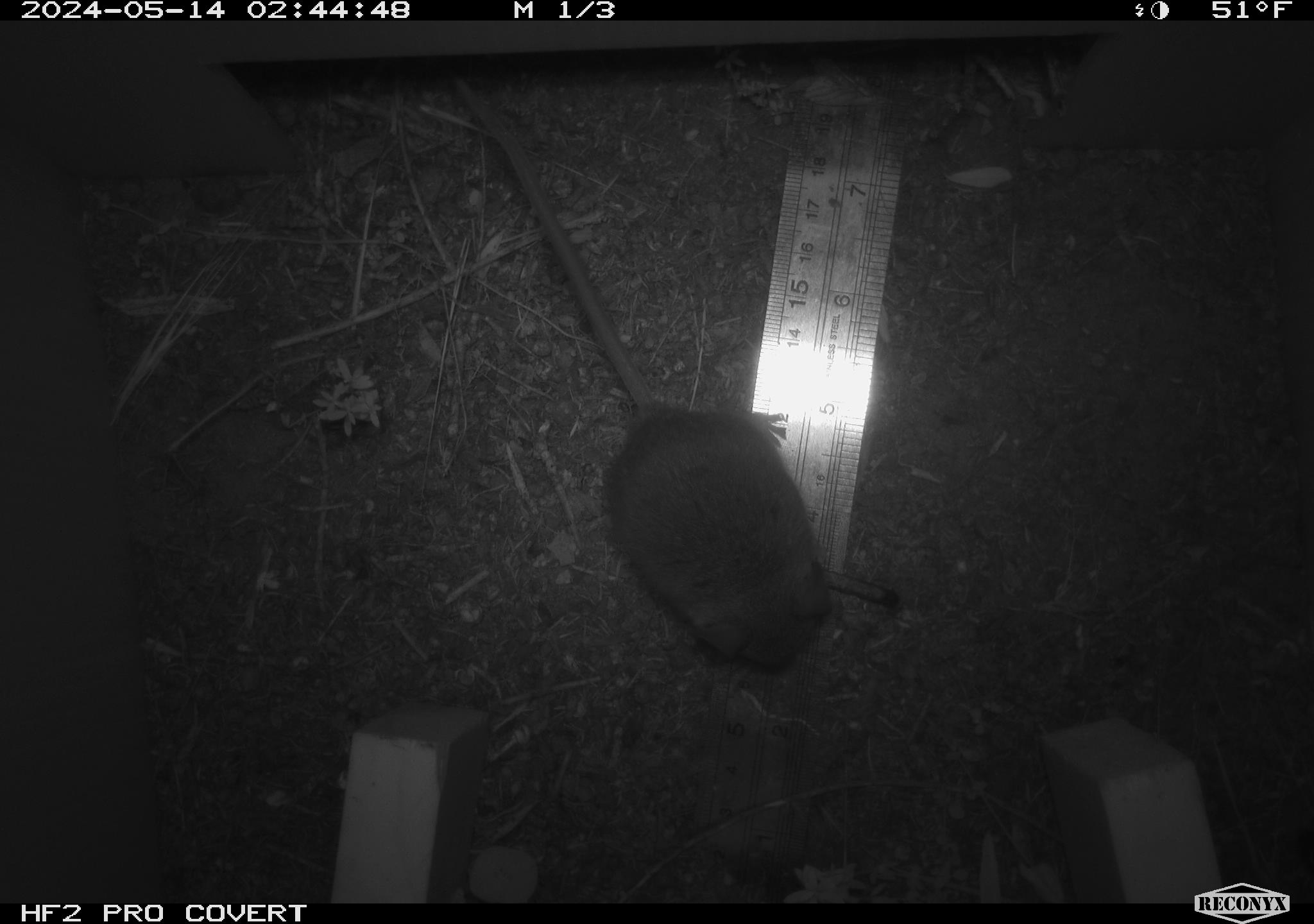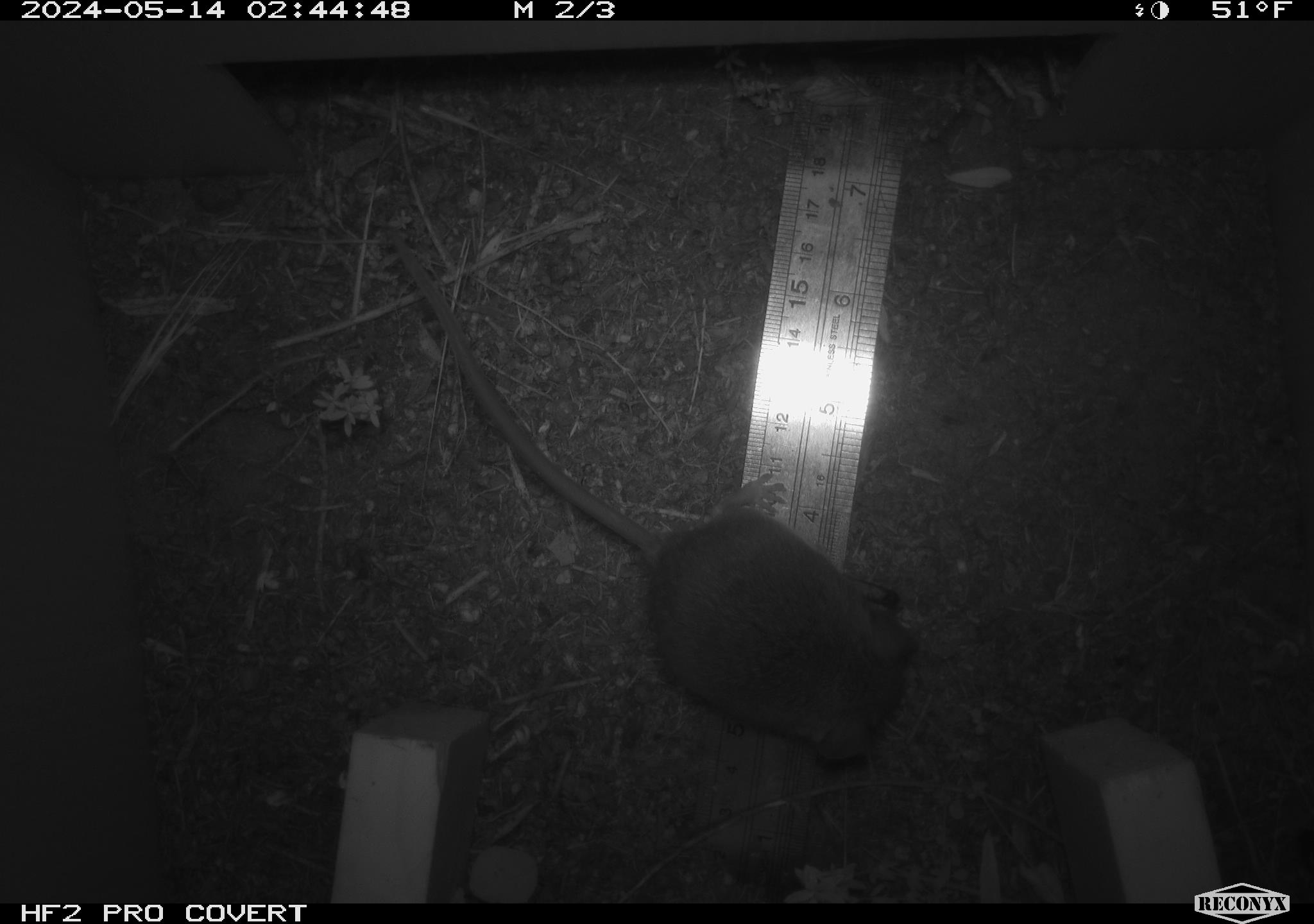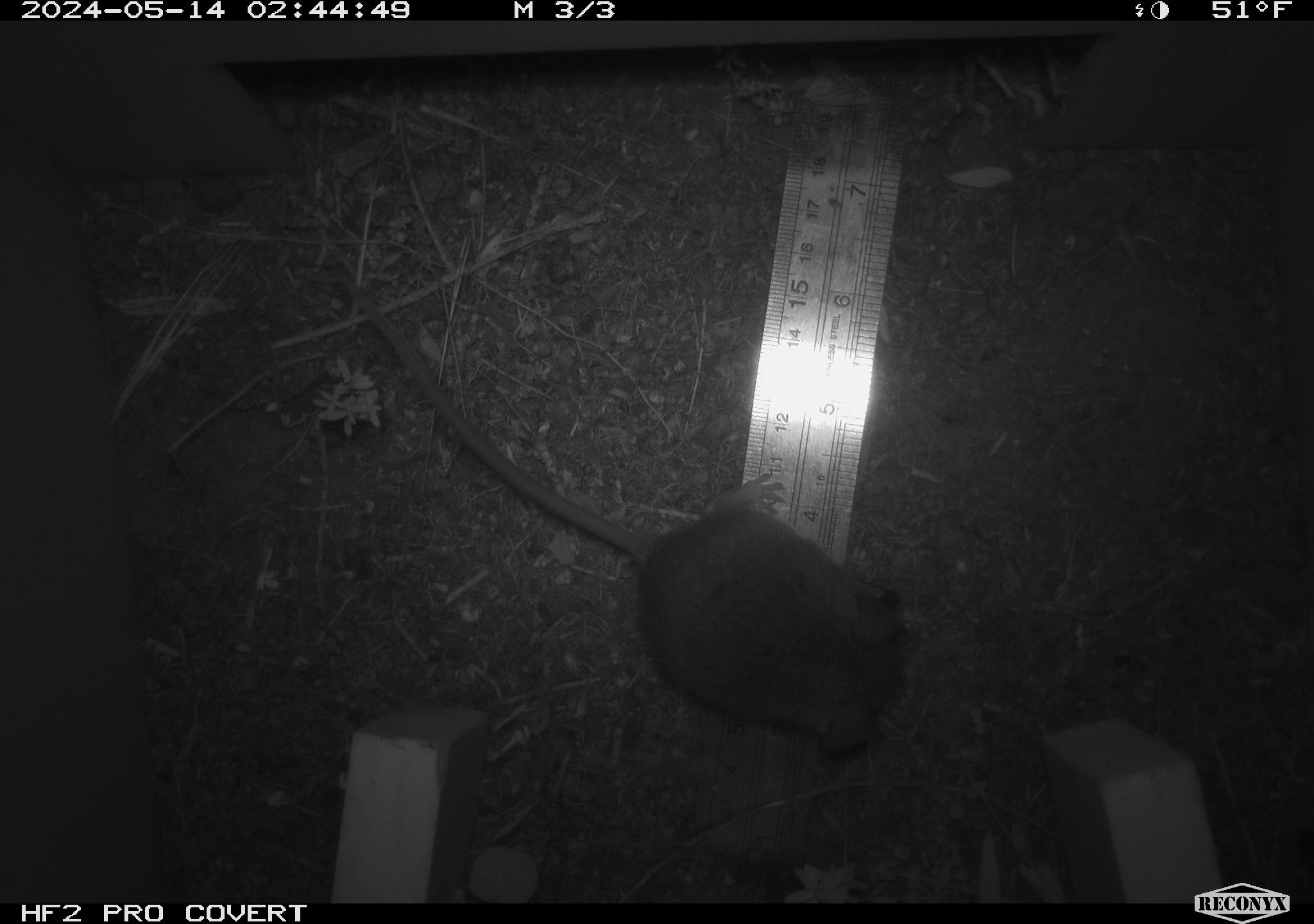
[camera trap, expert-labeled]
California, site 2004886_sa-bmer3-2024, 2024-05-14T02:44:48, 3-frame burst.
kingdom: Animalia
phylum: Chordata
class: Mammalia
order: Rodentia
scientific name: Rodentia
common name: mouse species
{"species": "mouse species (Rodentia)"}